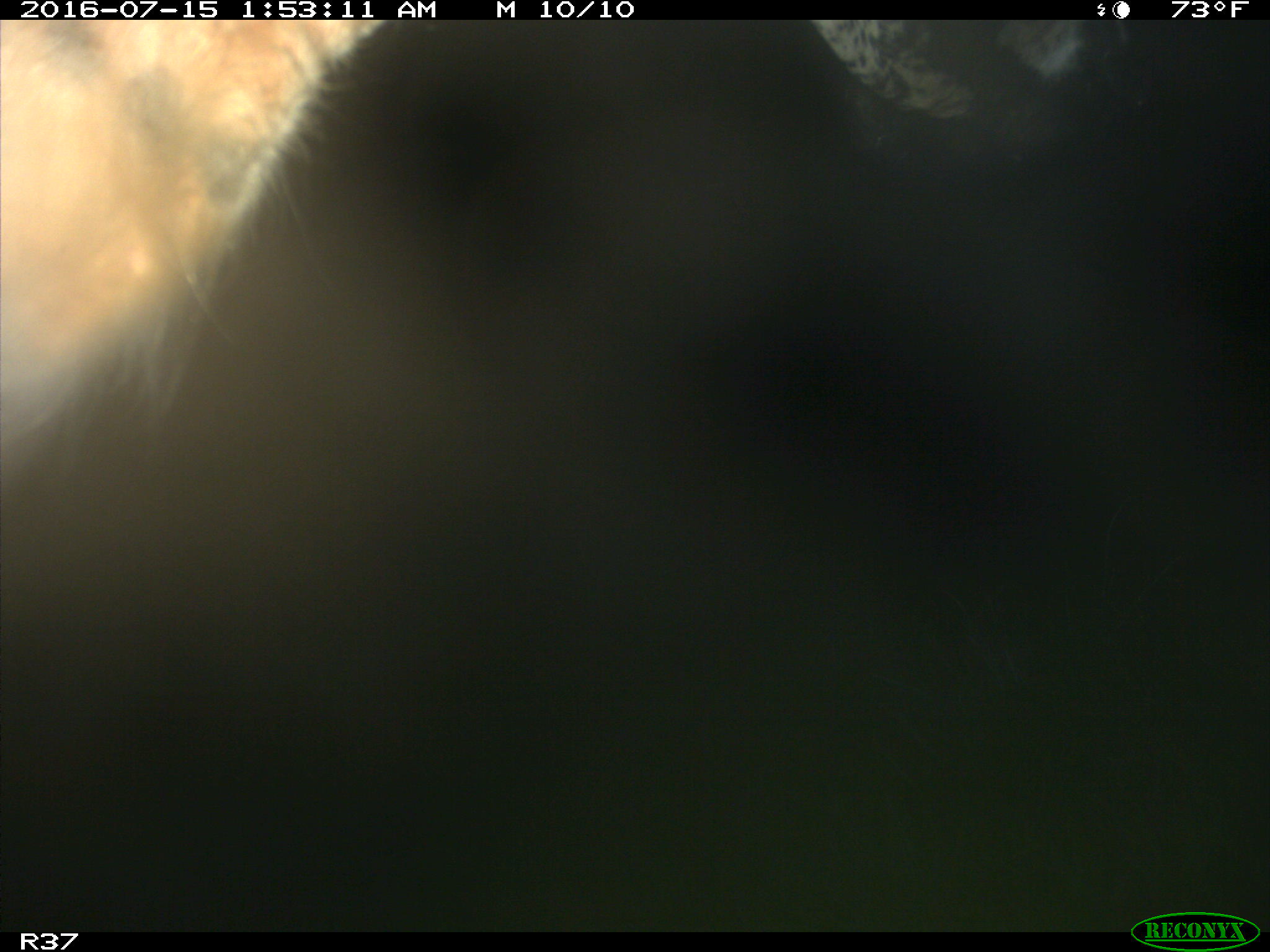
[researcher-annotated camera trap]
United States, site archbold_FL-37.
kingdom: Animalia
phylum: Chordata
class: Mammalia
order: Artiodactyla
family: Bovidae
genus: Bos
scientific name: Bos taurus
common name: domestic cow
Bos taurus (domestic cow).